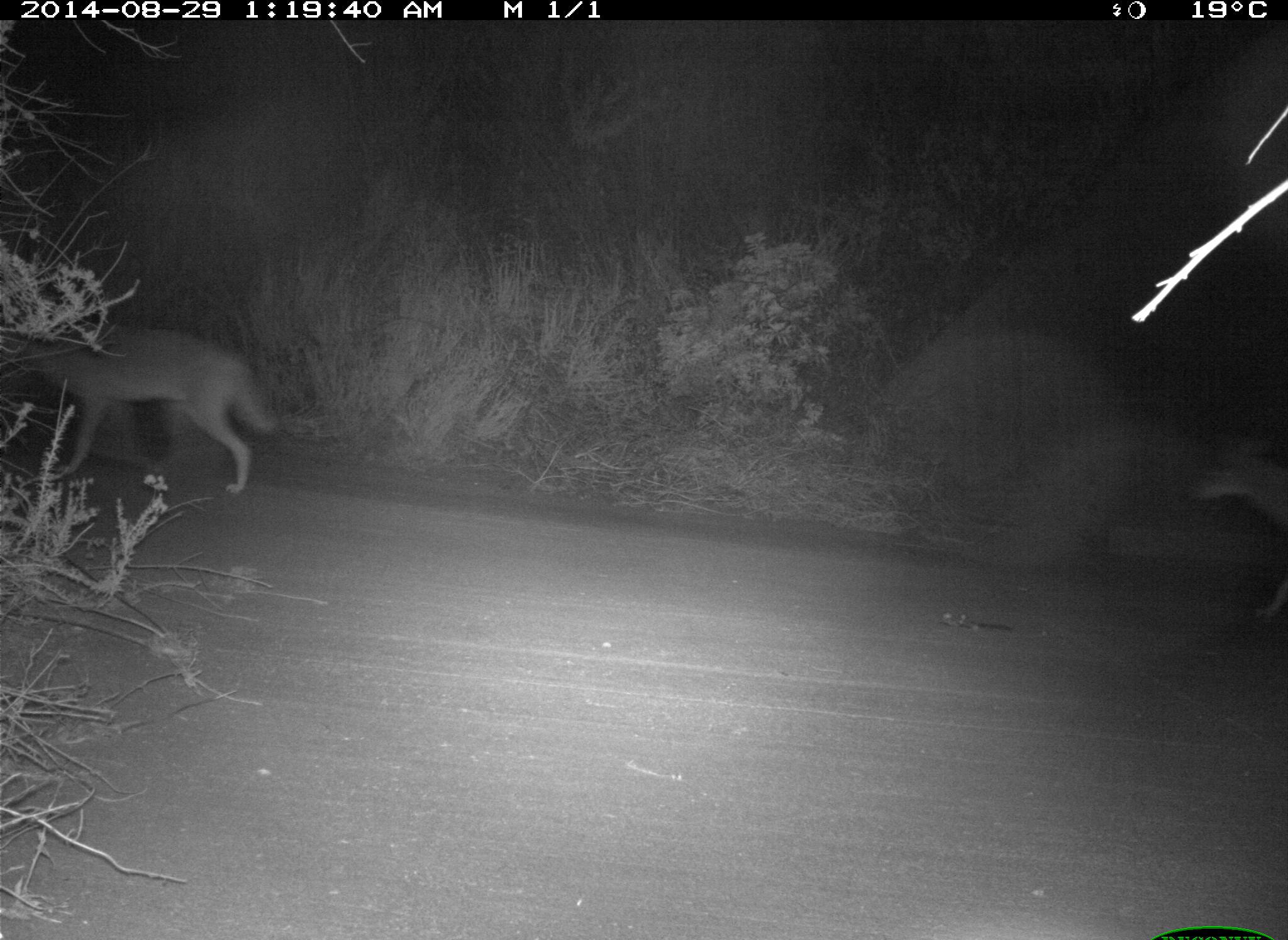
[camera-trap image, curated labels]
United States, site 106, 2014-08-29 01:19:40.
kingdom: Animalia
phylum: Chordata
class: Mammalia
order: Carnivora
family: Canidae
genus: Canis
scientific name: Canis latrans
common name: coyote